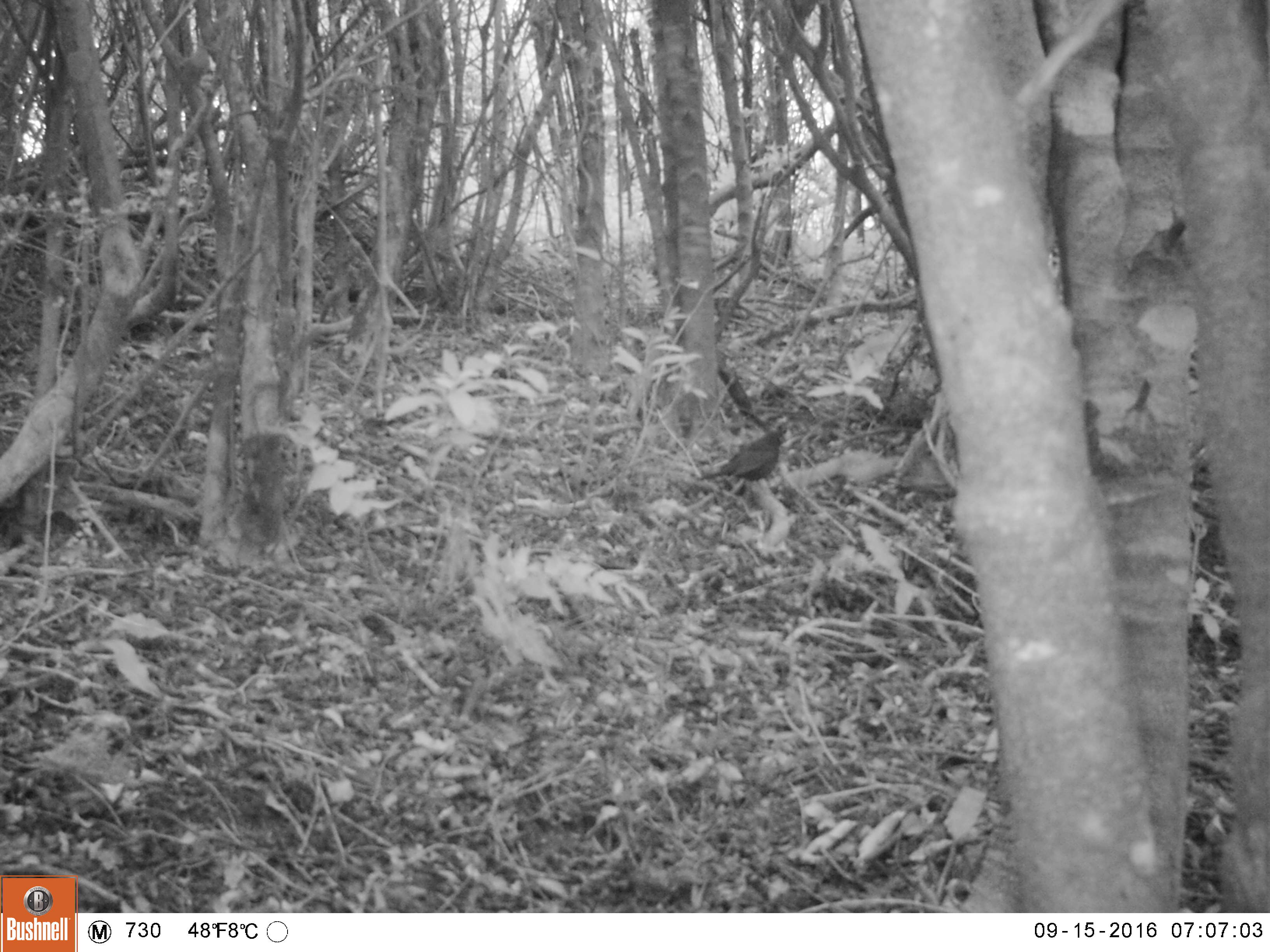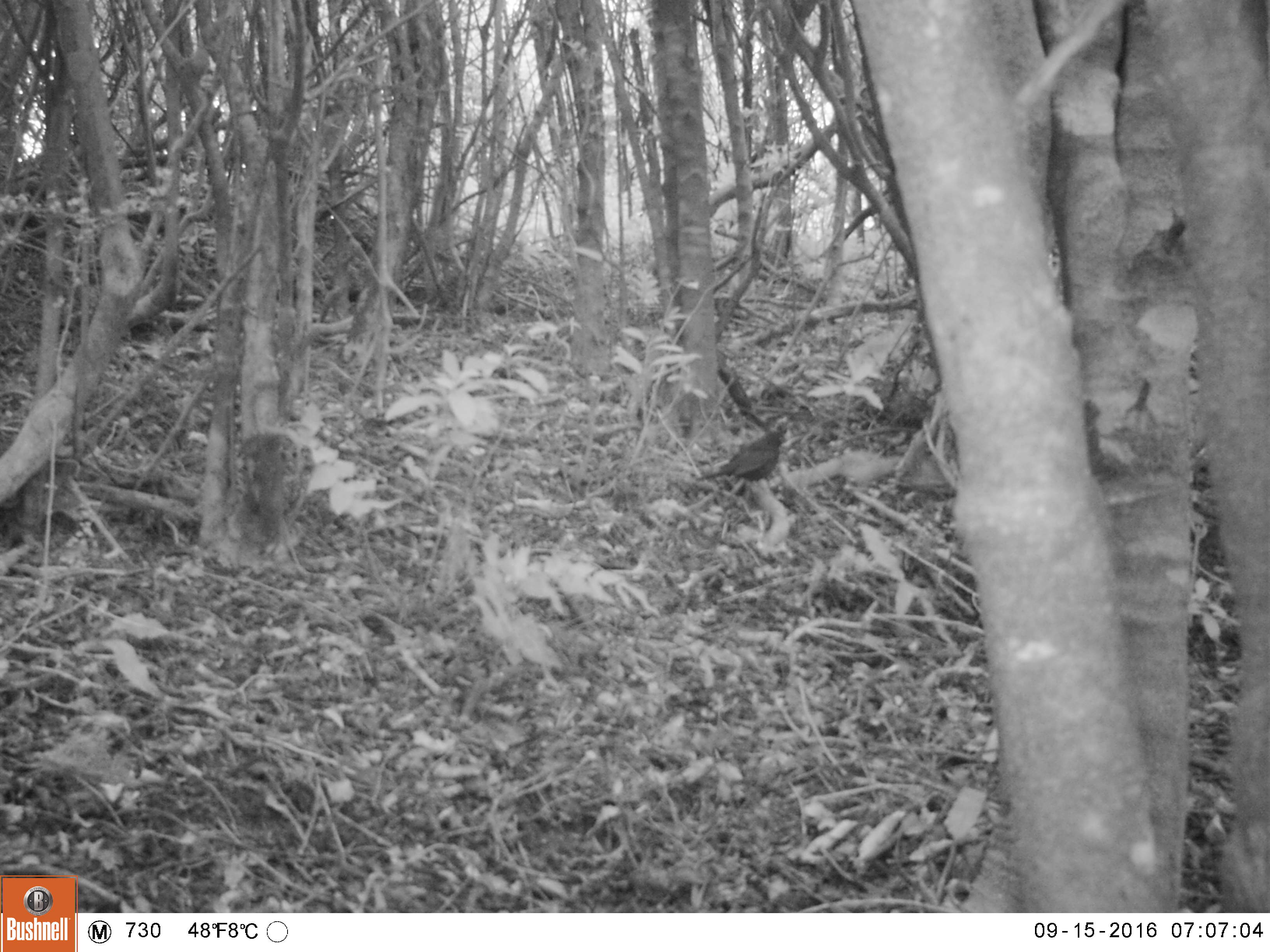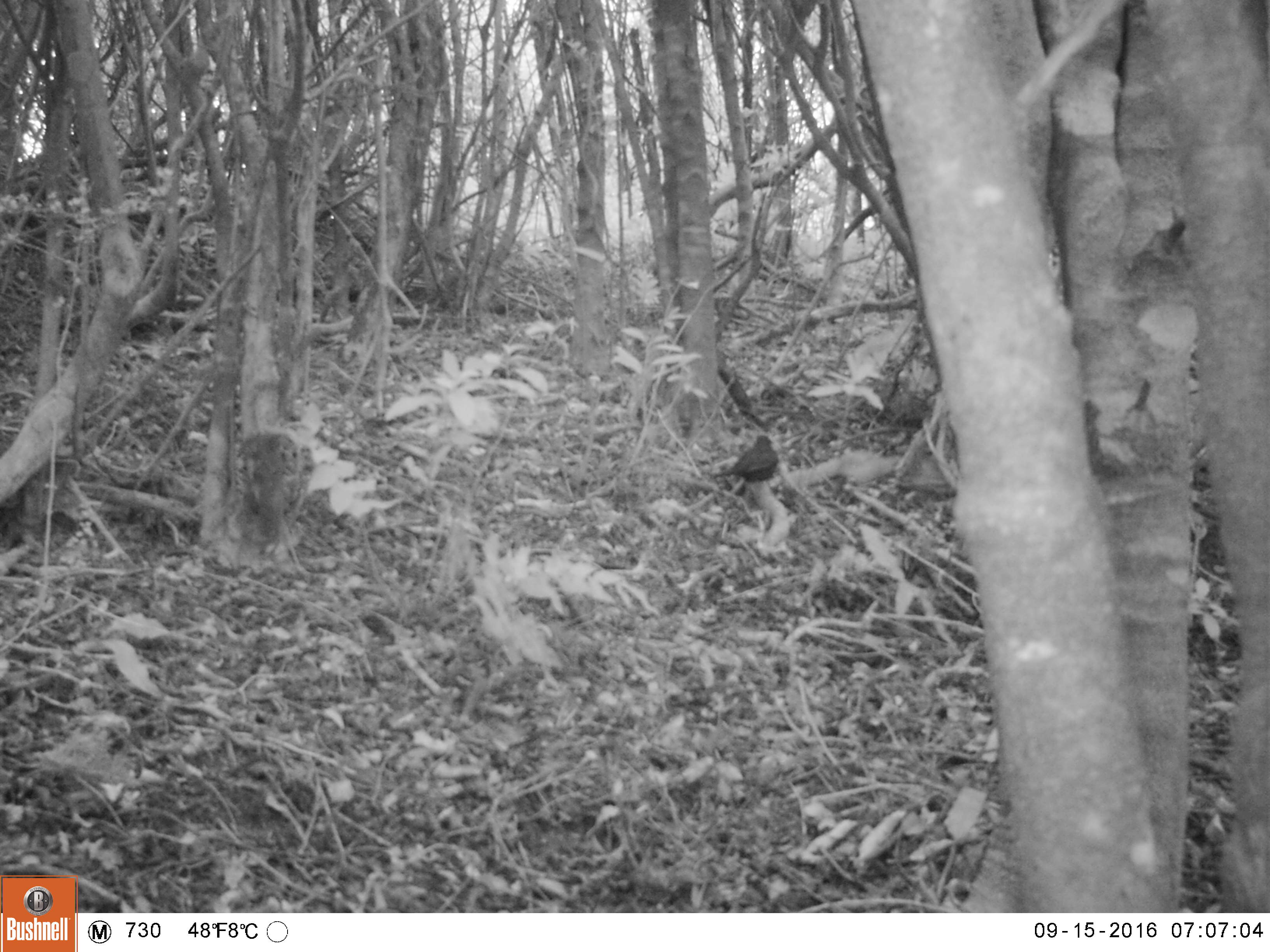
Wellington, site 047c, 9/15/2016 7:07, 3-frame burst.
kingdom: Animalia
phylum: Chordata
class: Aves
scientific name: Aves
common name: bird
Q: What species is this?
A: Bird (Aves).